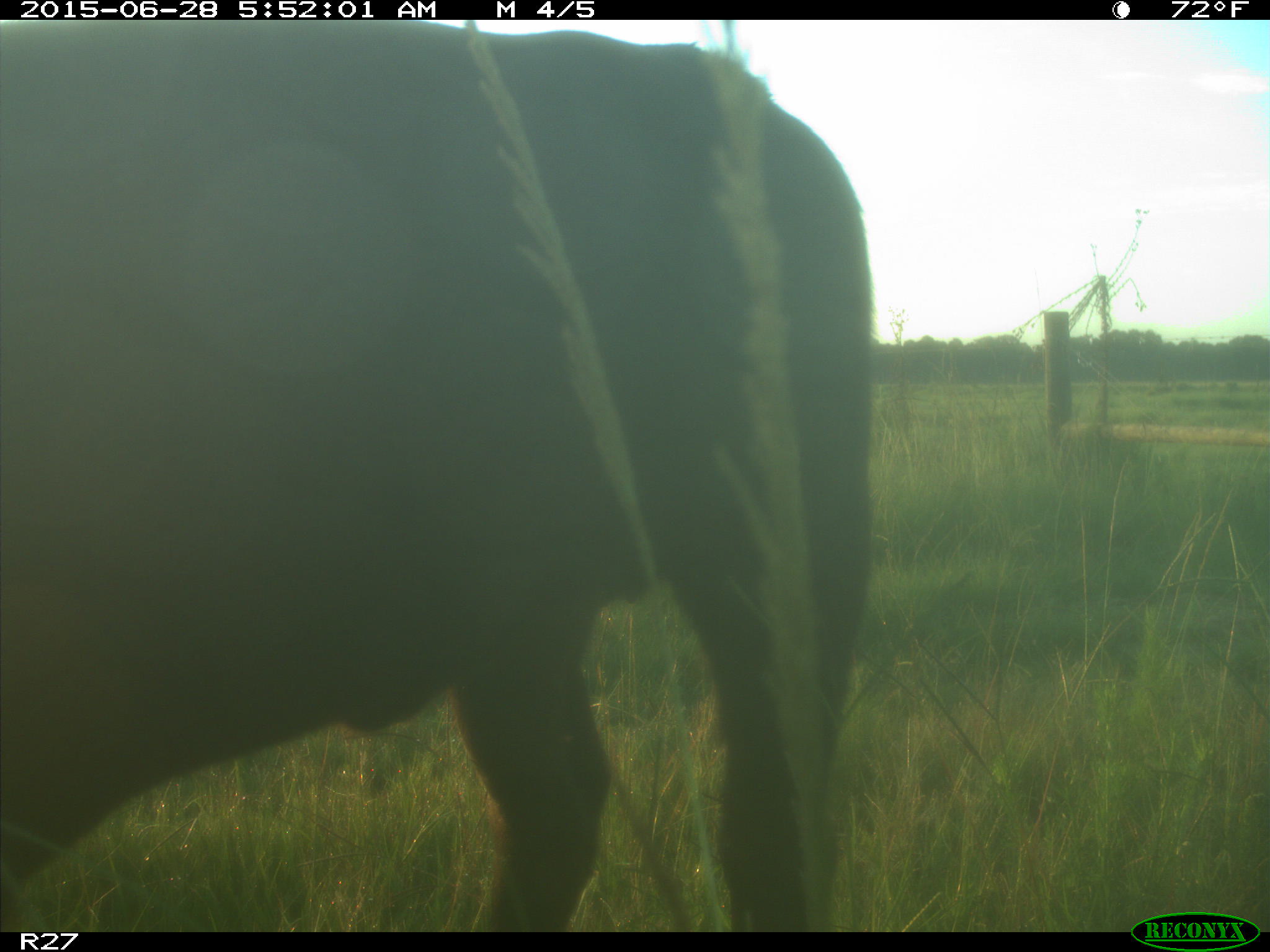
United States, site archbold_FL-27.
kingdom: Animalia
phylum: Chordata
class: Mammalia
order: Artiodactyla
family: Bovidae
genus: Bos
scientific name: Bos taurus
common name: domestic cow